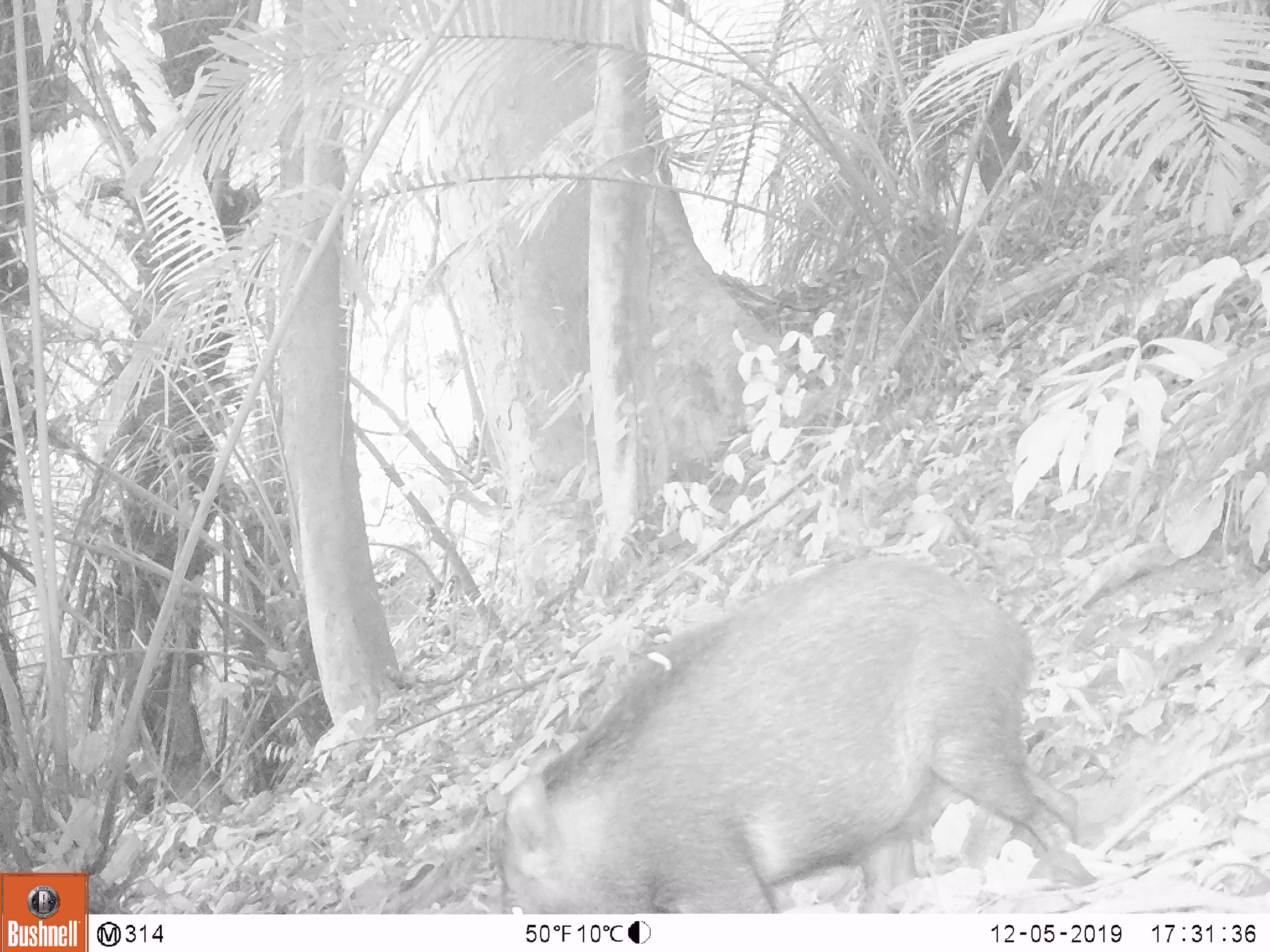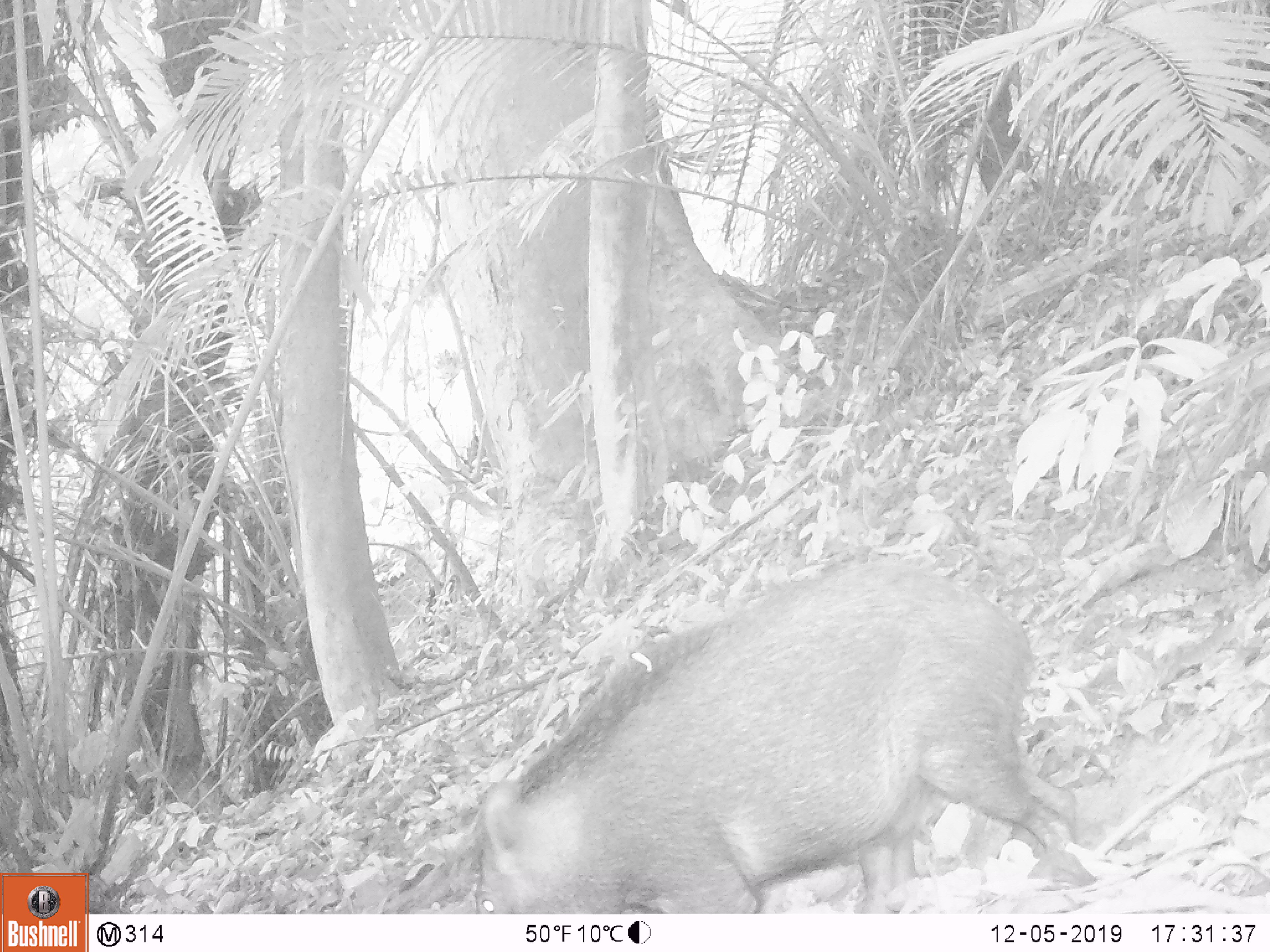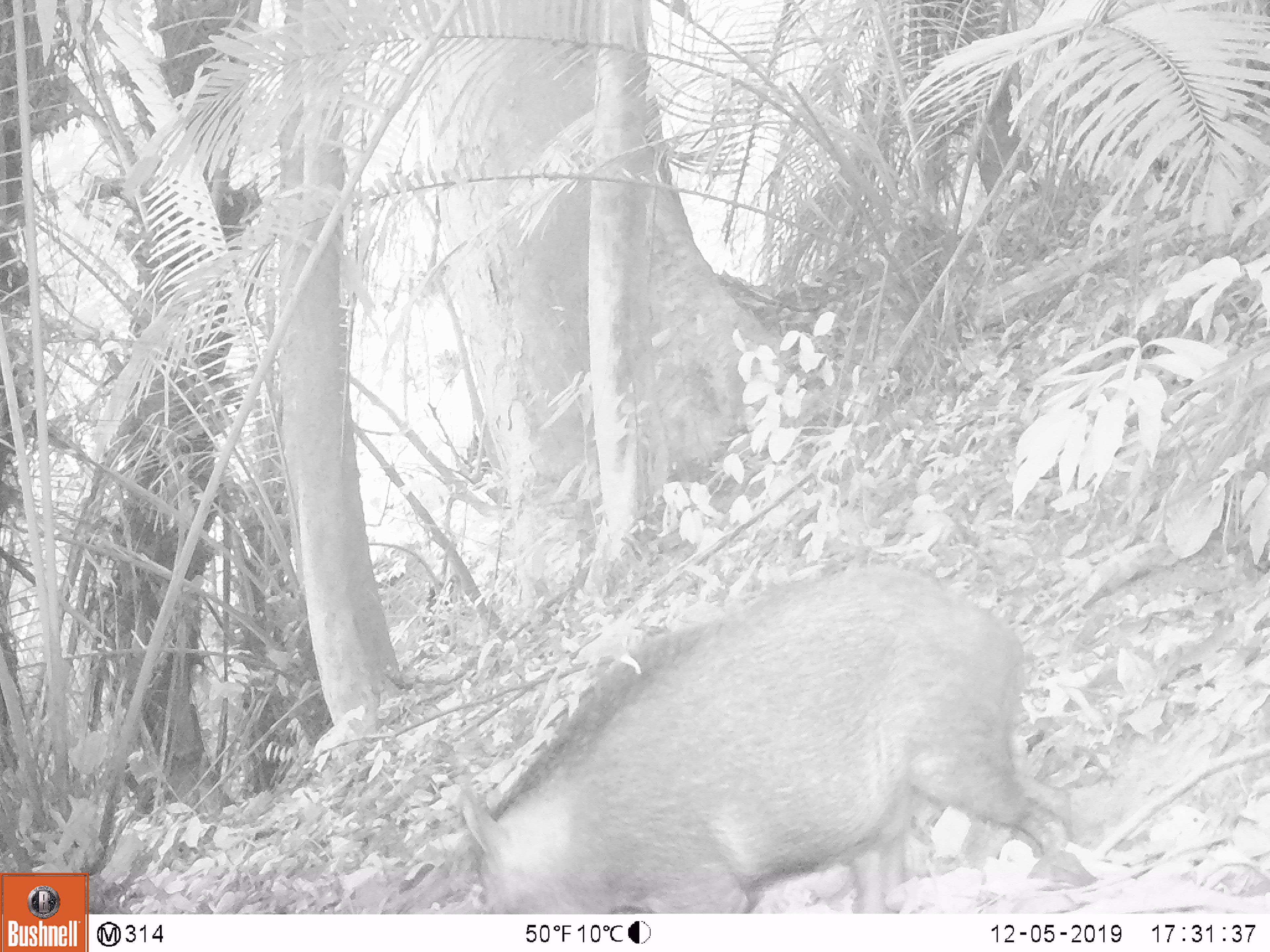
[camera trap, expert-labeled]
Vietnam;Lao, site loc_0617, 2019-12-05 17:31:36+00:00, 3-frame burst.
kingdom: Animalia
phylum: Chordata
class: Mammalia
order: Artiodactyla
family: Suidae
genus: Sus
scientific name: Sus scrofa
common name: eurasian wild pig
Eurasian wild pig (Sus scrofa). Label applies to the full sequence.